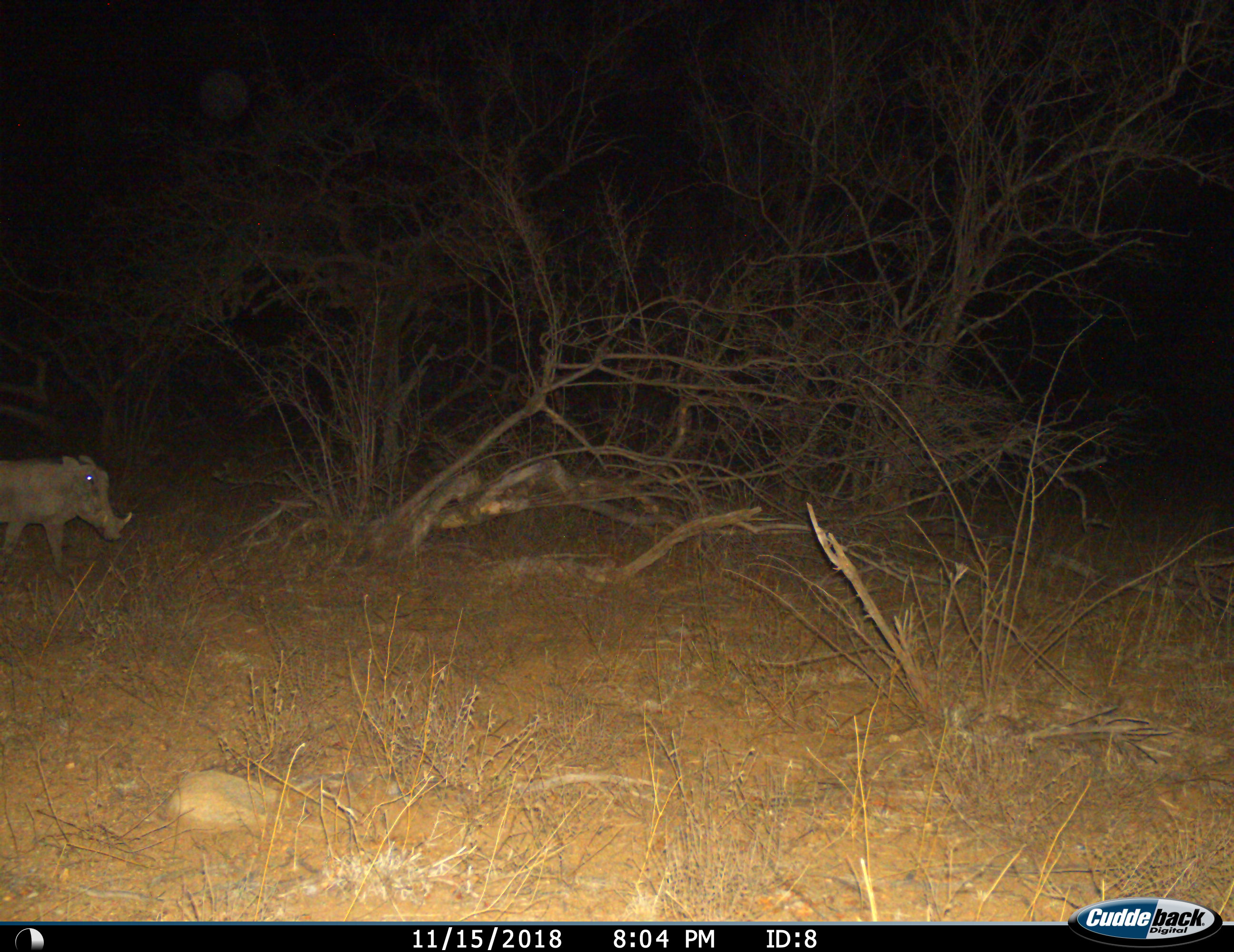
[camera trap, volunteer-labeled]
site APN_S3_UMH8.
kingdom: Animalia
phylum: Chordata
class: Mammalia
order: Artiodactyla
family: Suidae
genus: Phacochoerus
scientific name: Phacochoerus africanus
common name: warthog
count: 1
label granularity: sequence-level